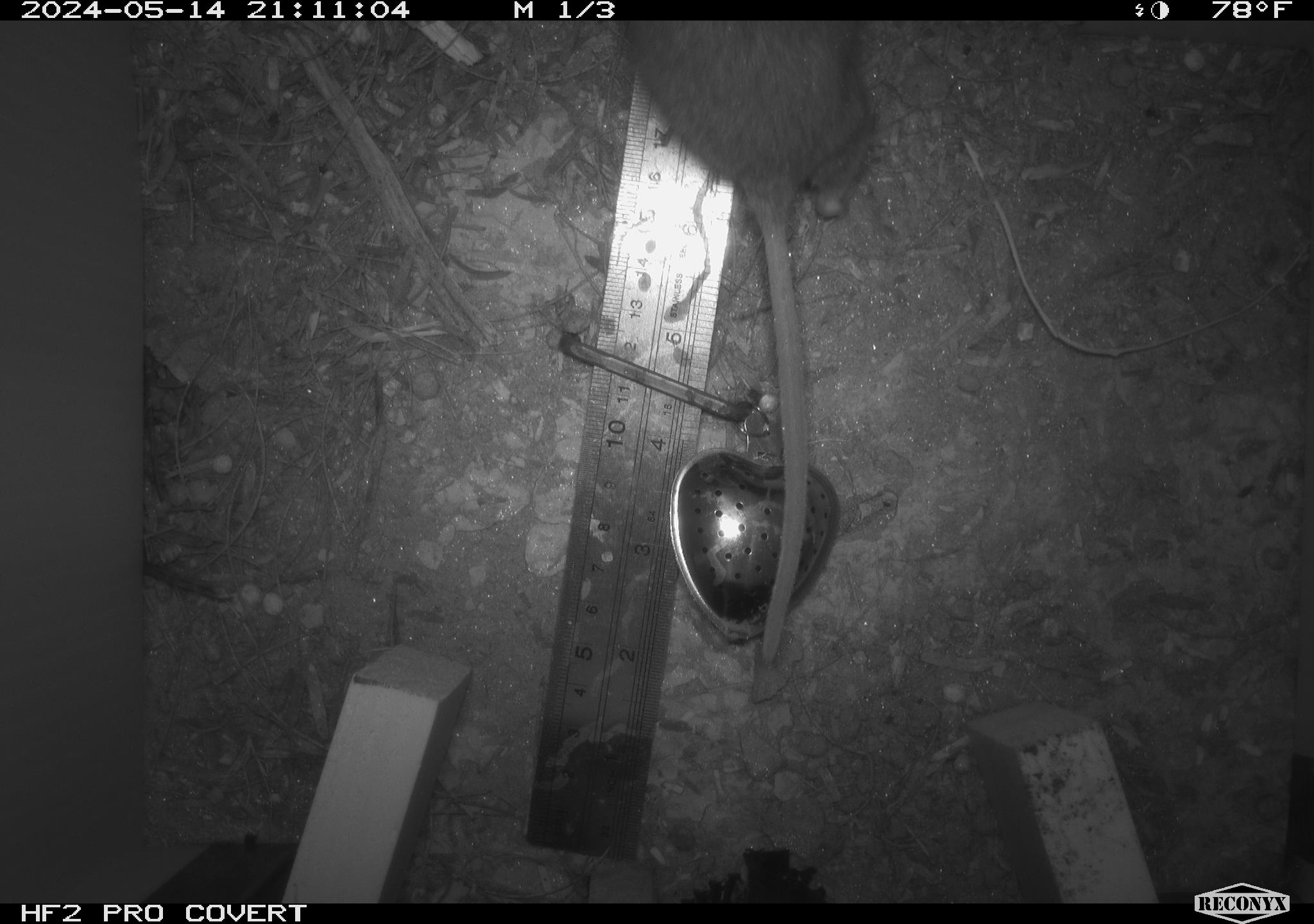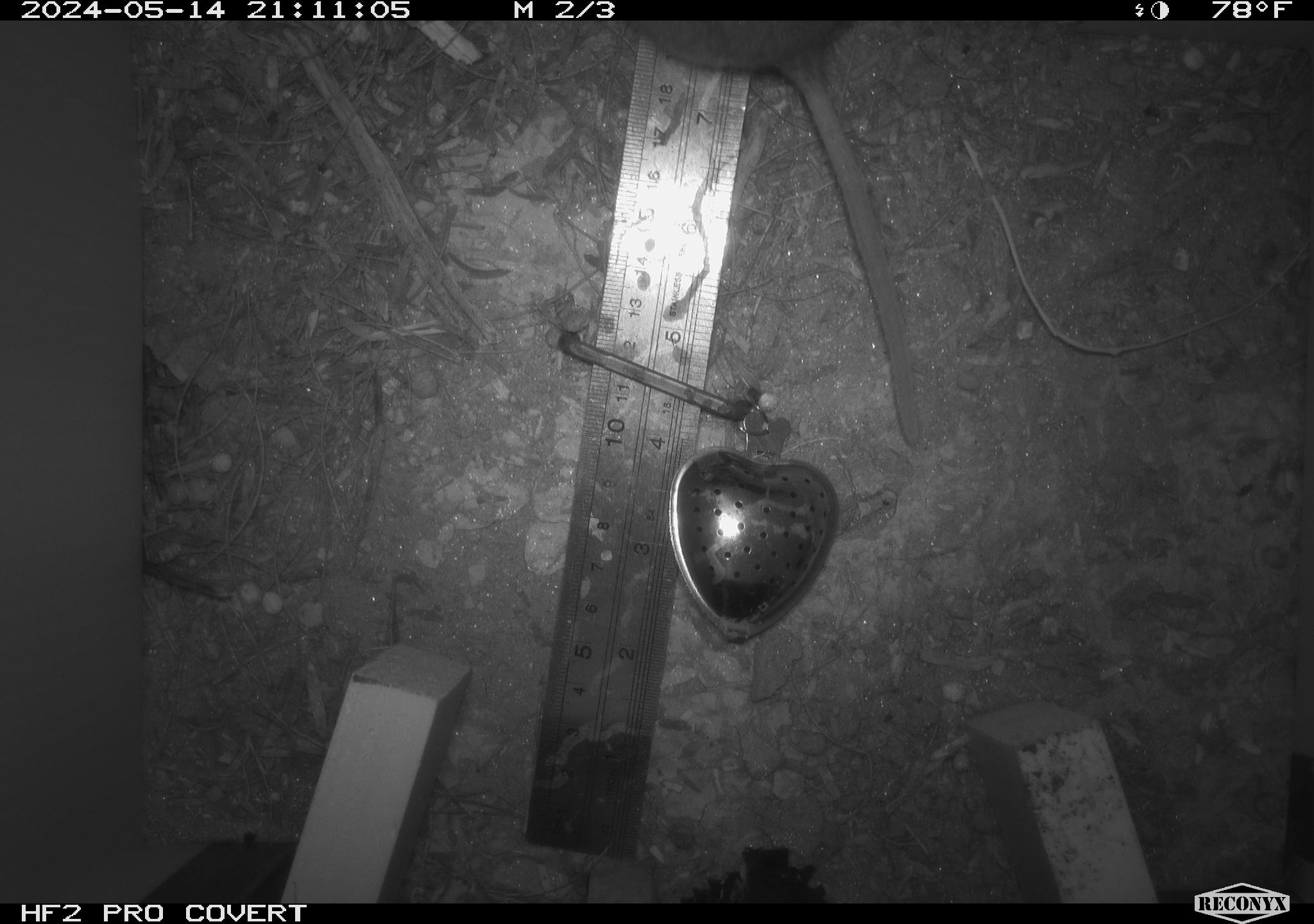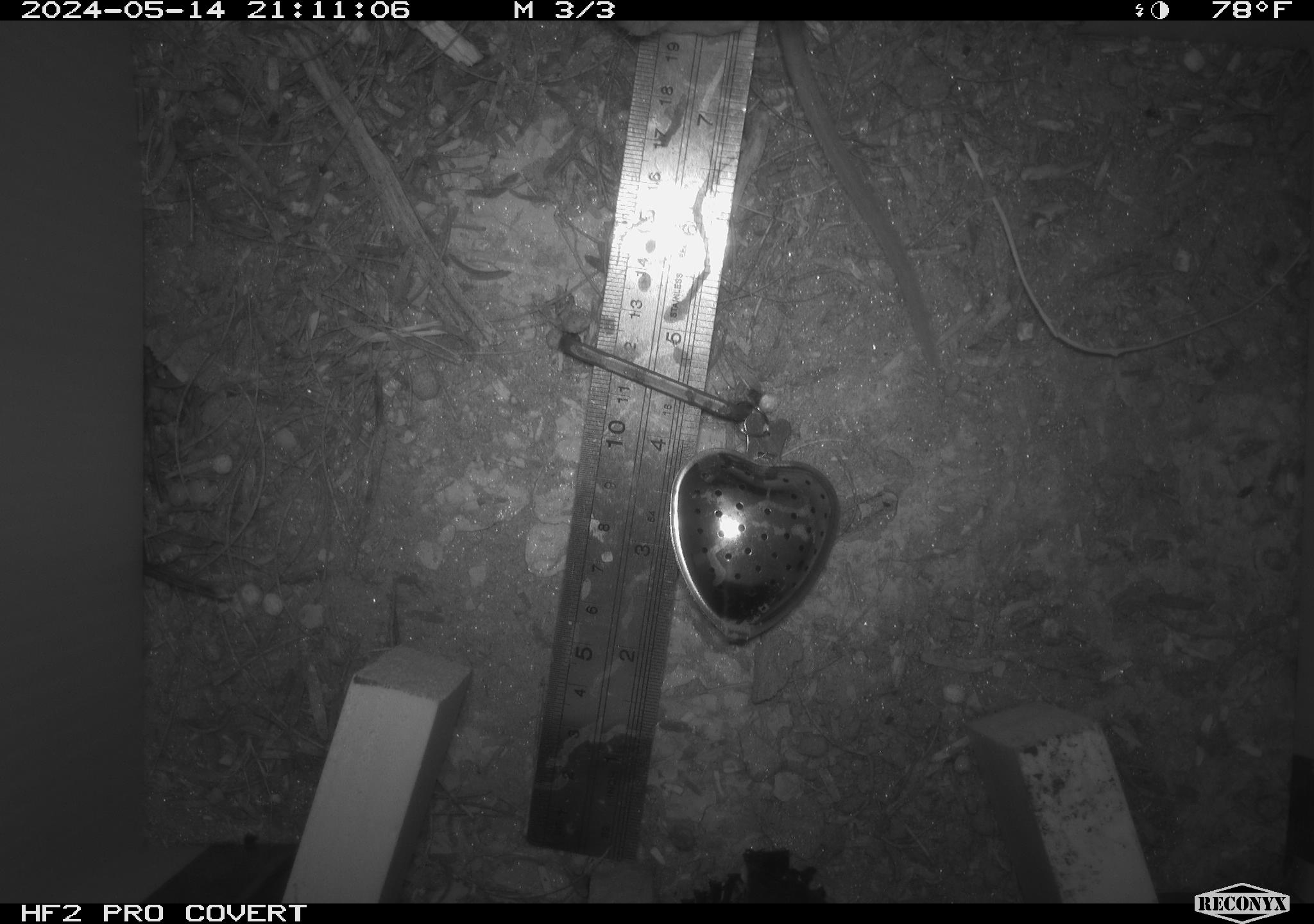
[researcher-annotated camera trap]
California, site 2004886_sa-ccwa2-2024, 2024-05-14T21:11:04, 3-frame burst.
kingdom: Animalia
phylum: Chordata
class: Mammalia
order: Rodentia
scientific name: Rodentia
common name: woodrat or rat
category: woodrat or rat species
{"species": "woodrat or rat species (woodrat or rat) (Rodentia)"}